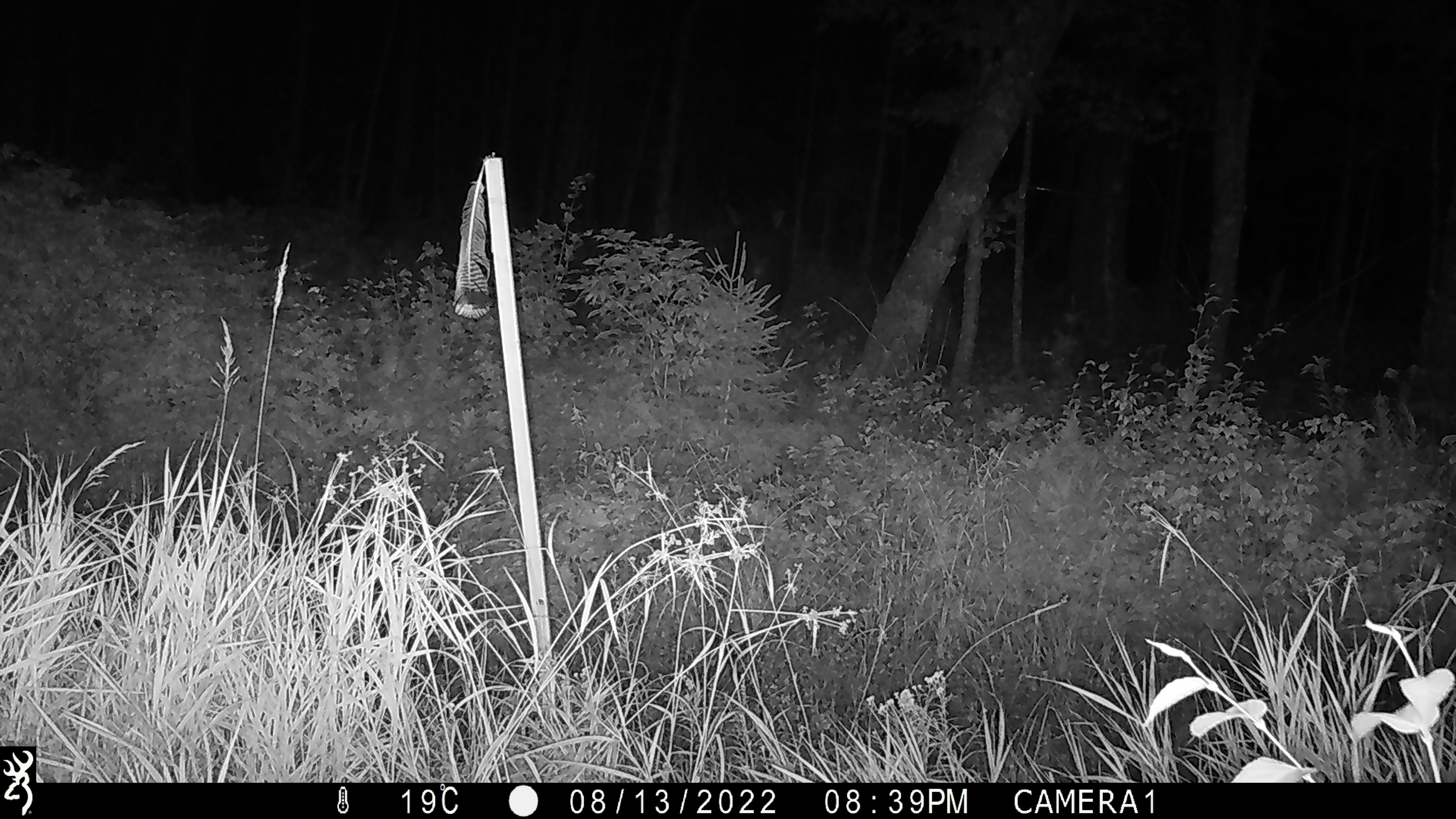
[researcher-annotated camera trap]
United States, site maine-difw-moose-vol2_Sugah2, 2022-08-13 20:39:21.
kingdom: Animalia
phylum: Chordata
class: Mammalia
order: Artiodactyla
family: Cervidae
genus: Alces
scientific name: Alces alces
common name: moose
Moose (Alces alces).